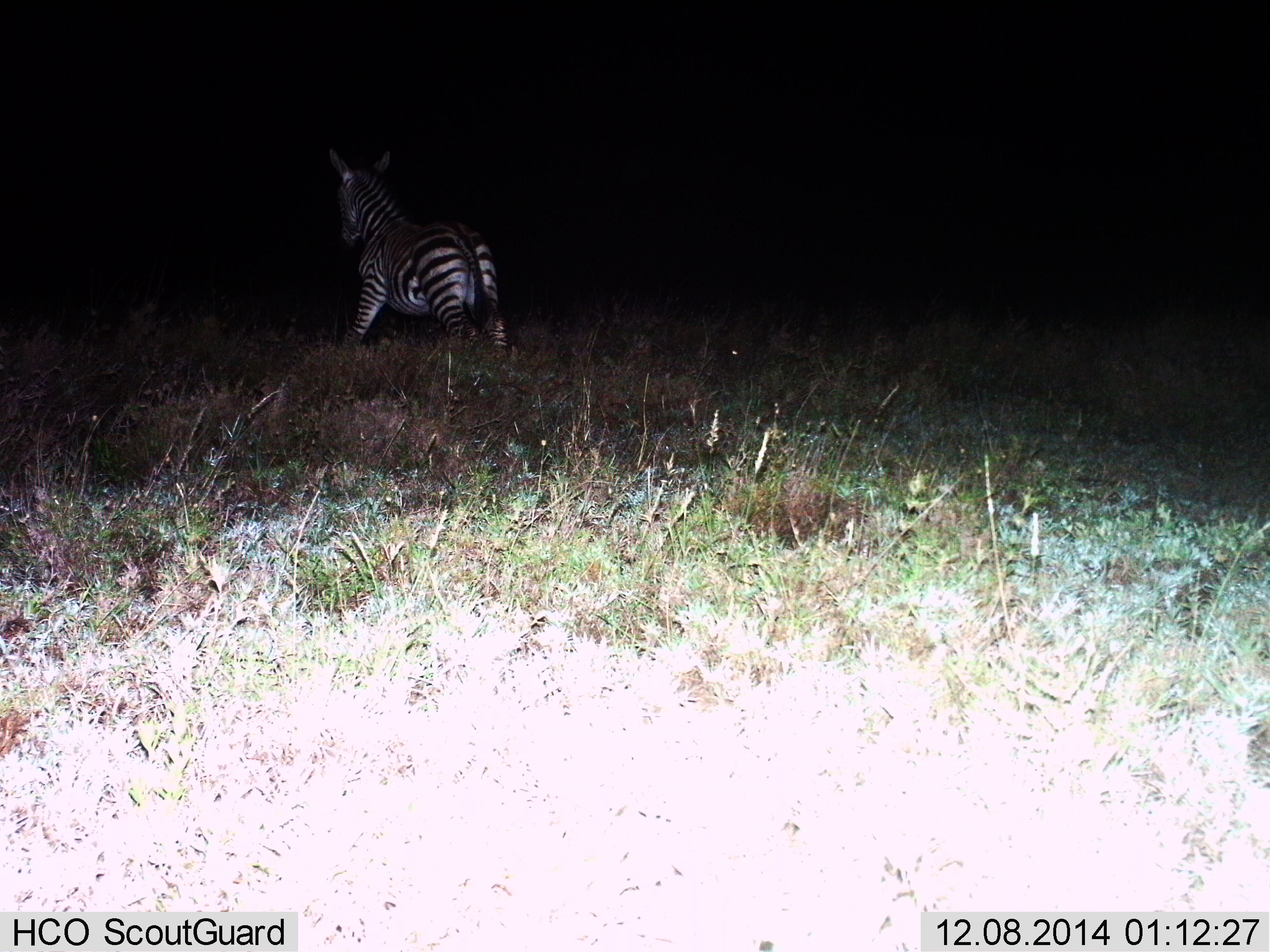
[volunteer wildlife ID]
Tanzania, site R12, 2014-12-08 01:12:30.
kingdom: Animalia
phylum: Chordata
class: Mammalia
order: Perissodactyla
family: Equidae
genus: Equus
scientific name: Equus quagga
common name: plains zebra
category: zebra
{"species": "zebra (plains zebra) (Equus quagga)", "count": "1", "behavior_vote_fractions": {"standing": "80%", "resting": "0%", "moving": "30%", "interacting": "0%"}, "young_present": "0%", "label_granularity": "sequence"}